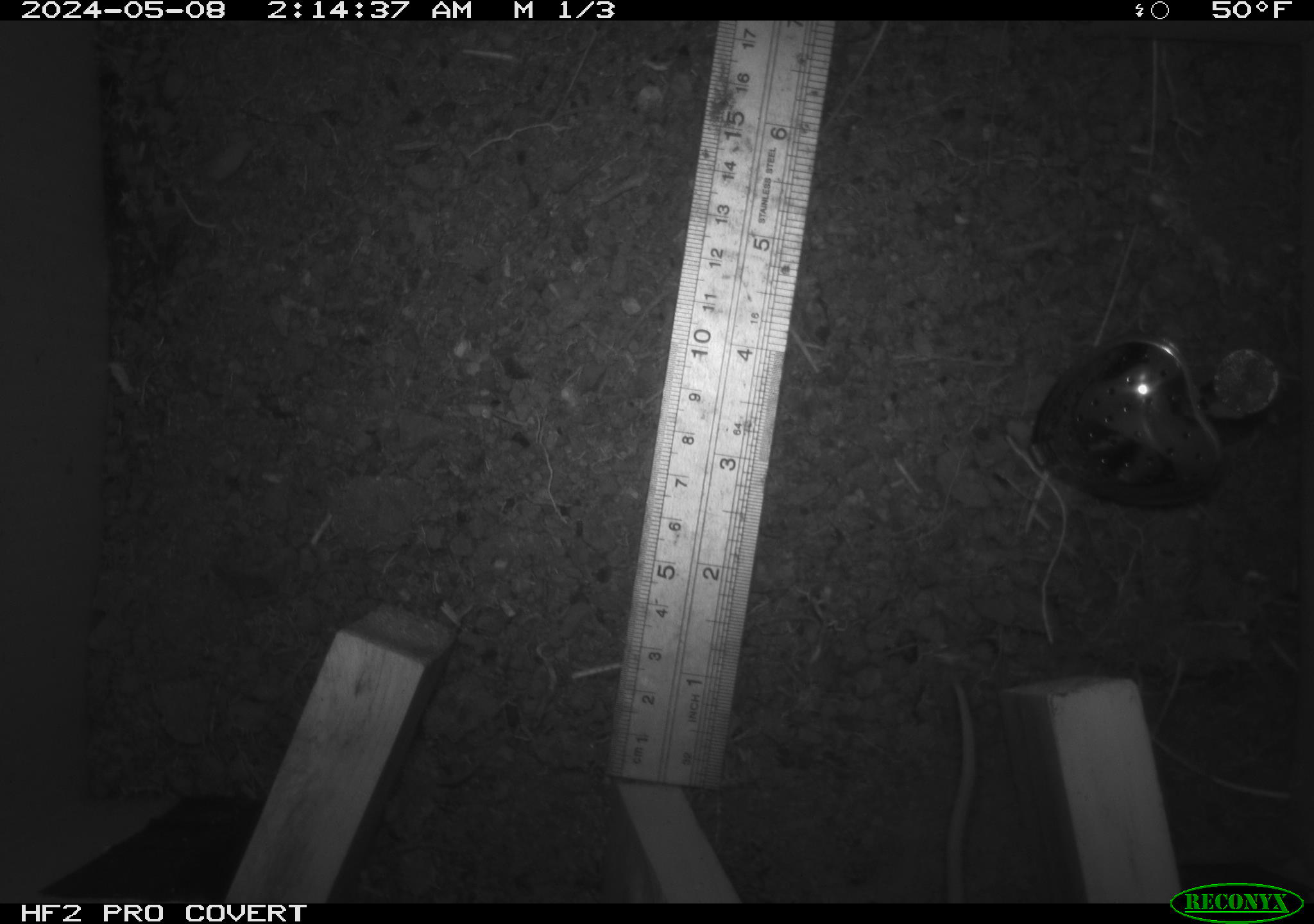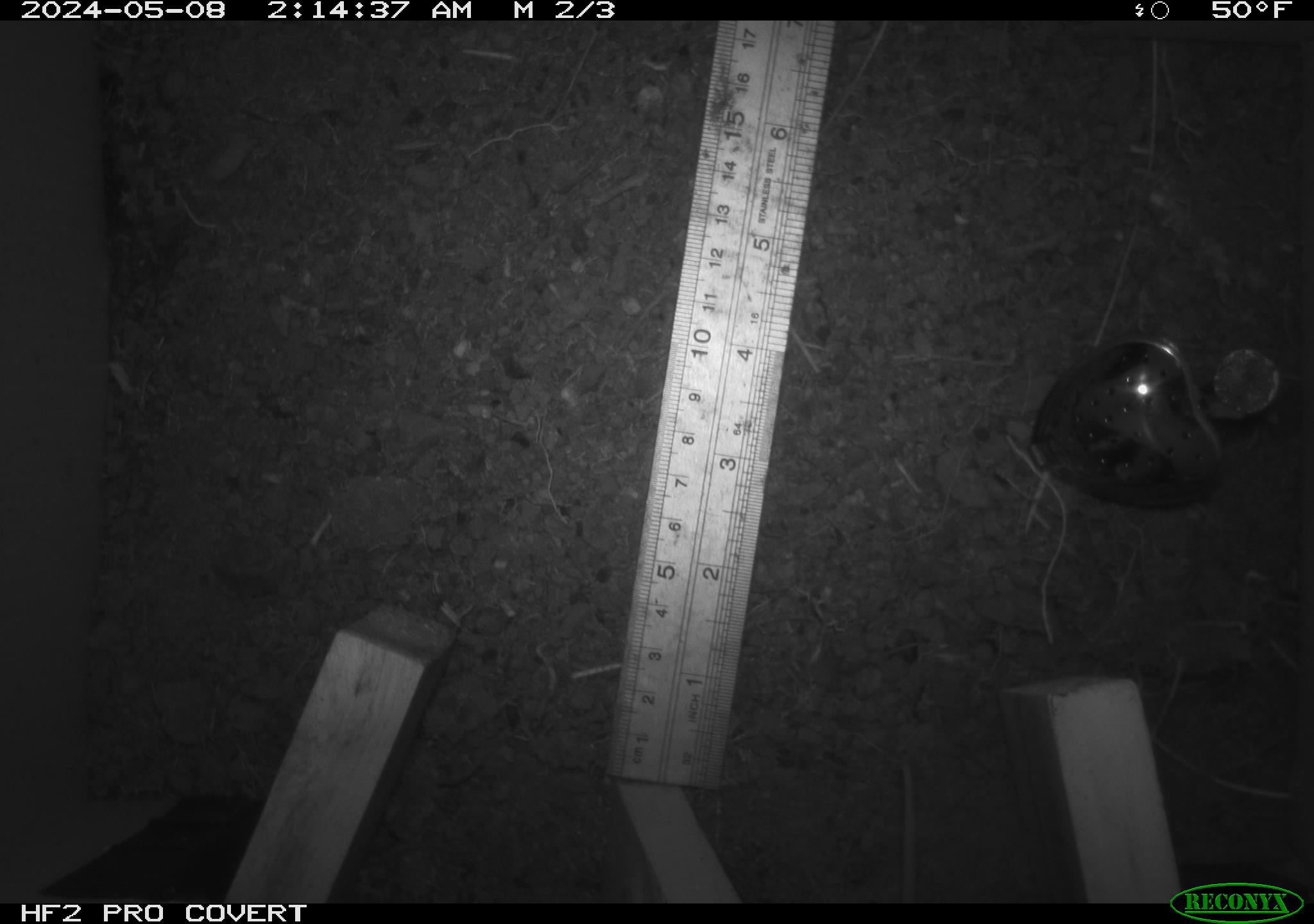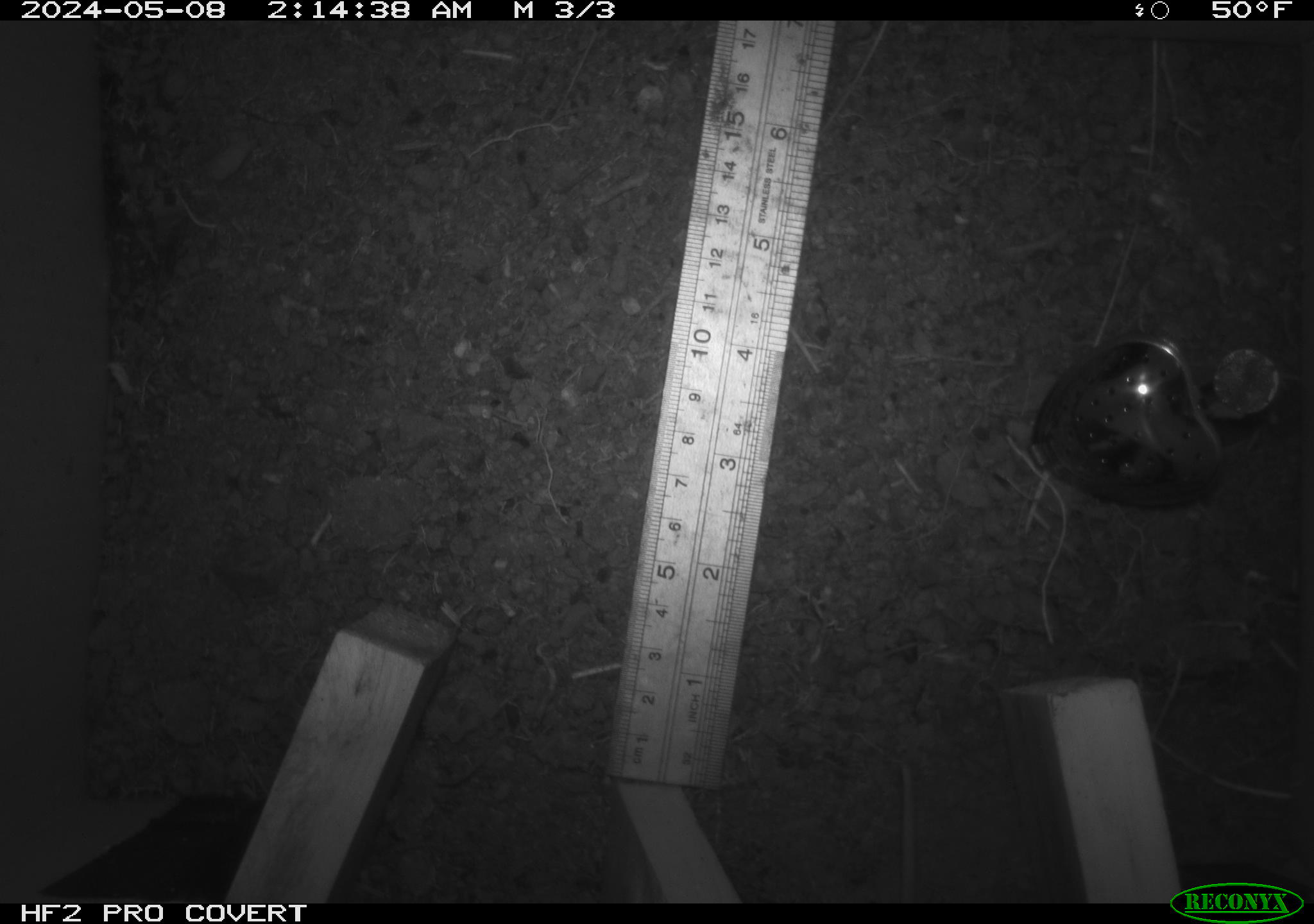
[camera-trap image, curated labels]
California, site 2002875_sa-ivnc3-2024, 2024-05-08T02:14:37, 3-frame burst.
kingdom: Animalia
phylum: Chordata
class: Mammalia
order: Rodentia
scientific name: Rodentia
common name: mouse species